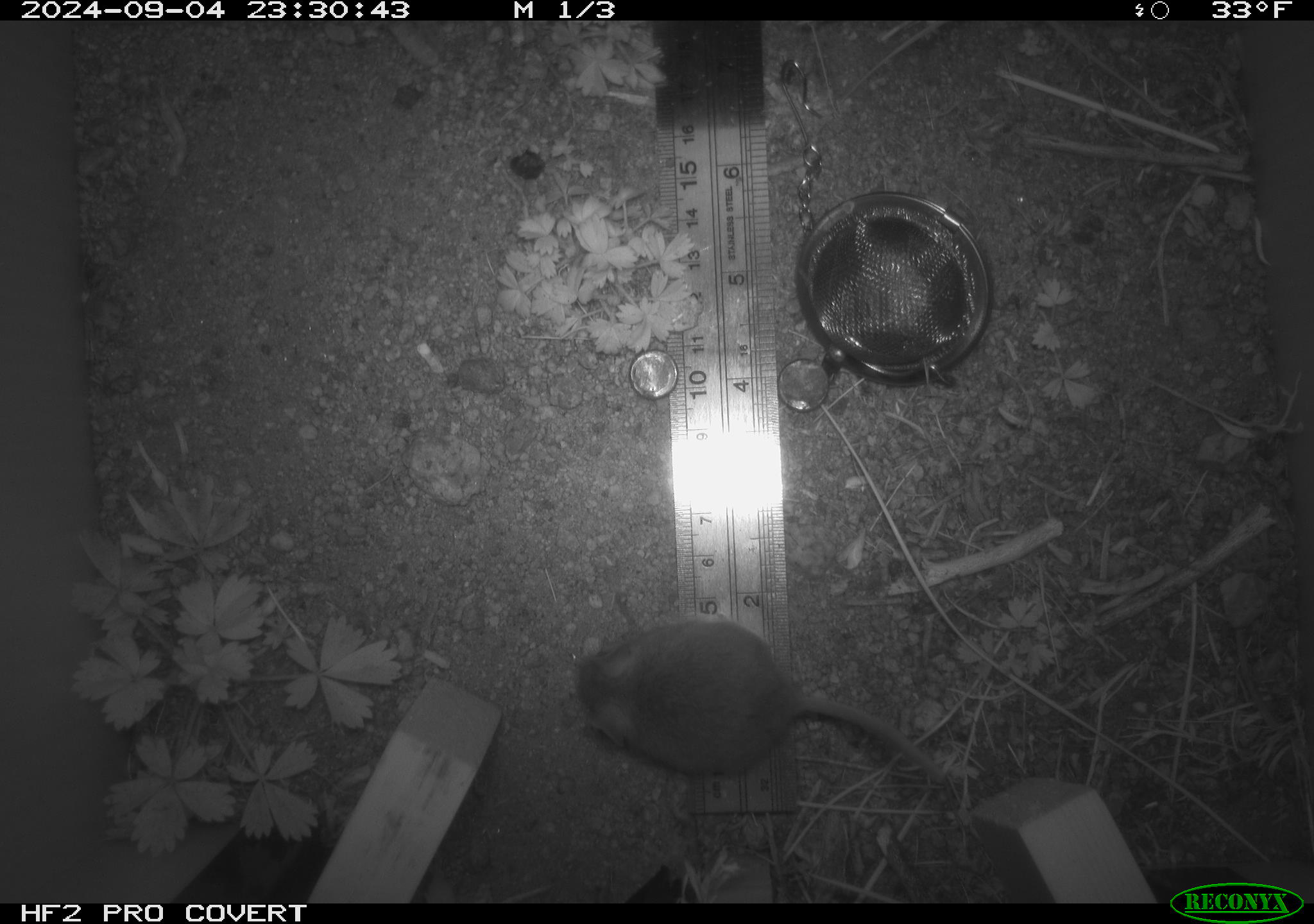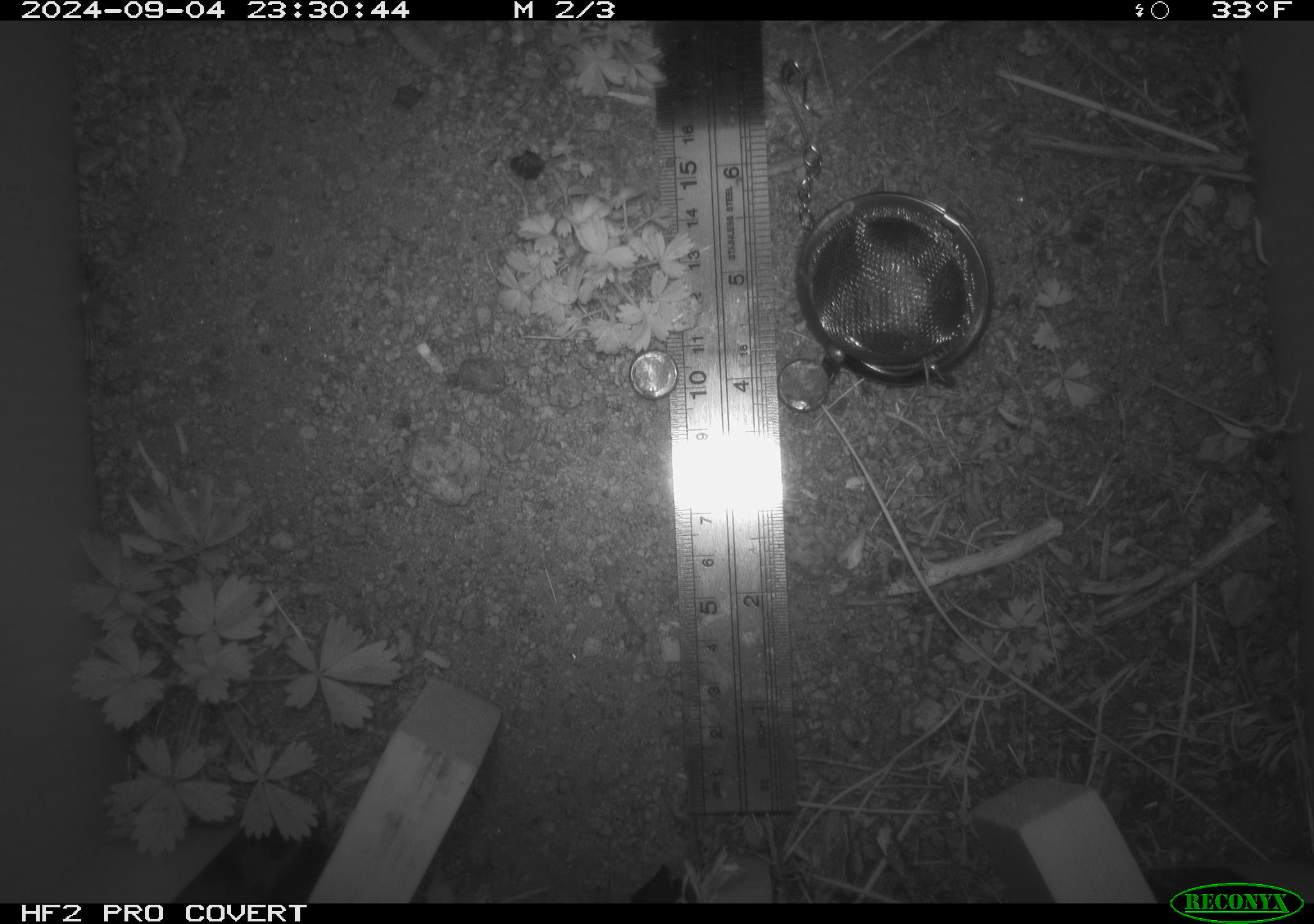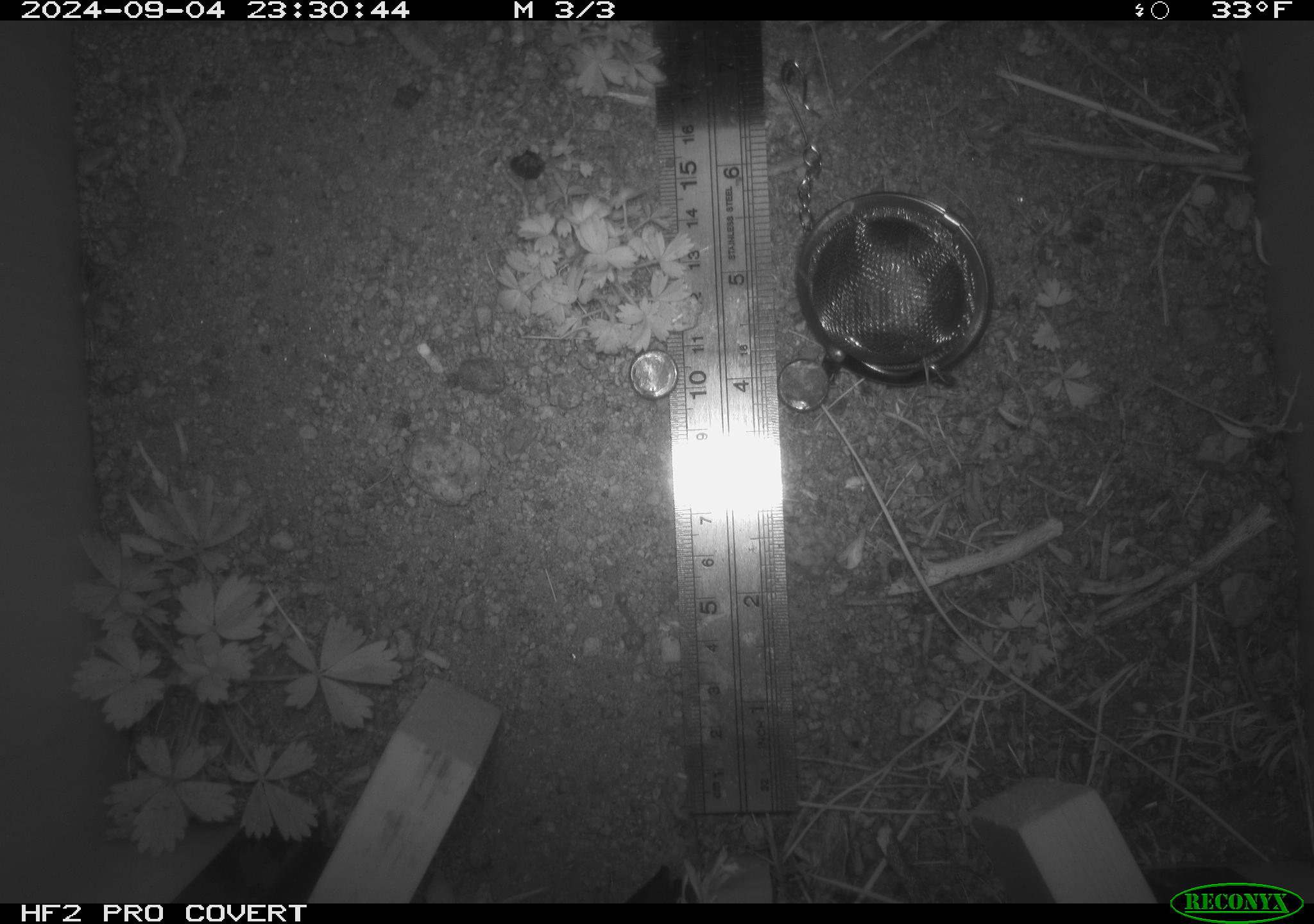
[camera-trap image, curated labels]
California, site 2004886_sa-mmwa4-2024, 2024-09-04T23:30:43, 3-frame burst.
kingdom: Animalia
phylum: Chordata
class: Mammalia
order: Rodentia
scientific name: Rodentia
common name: mouse species